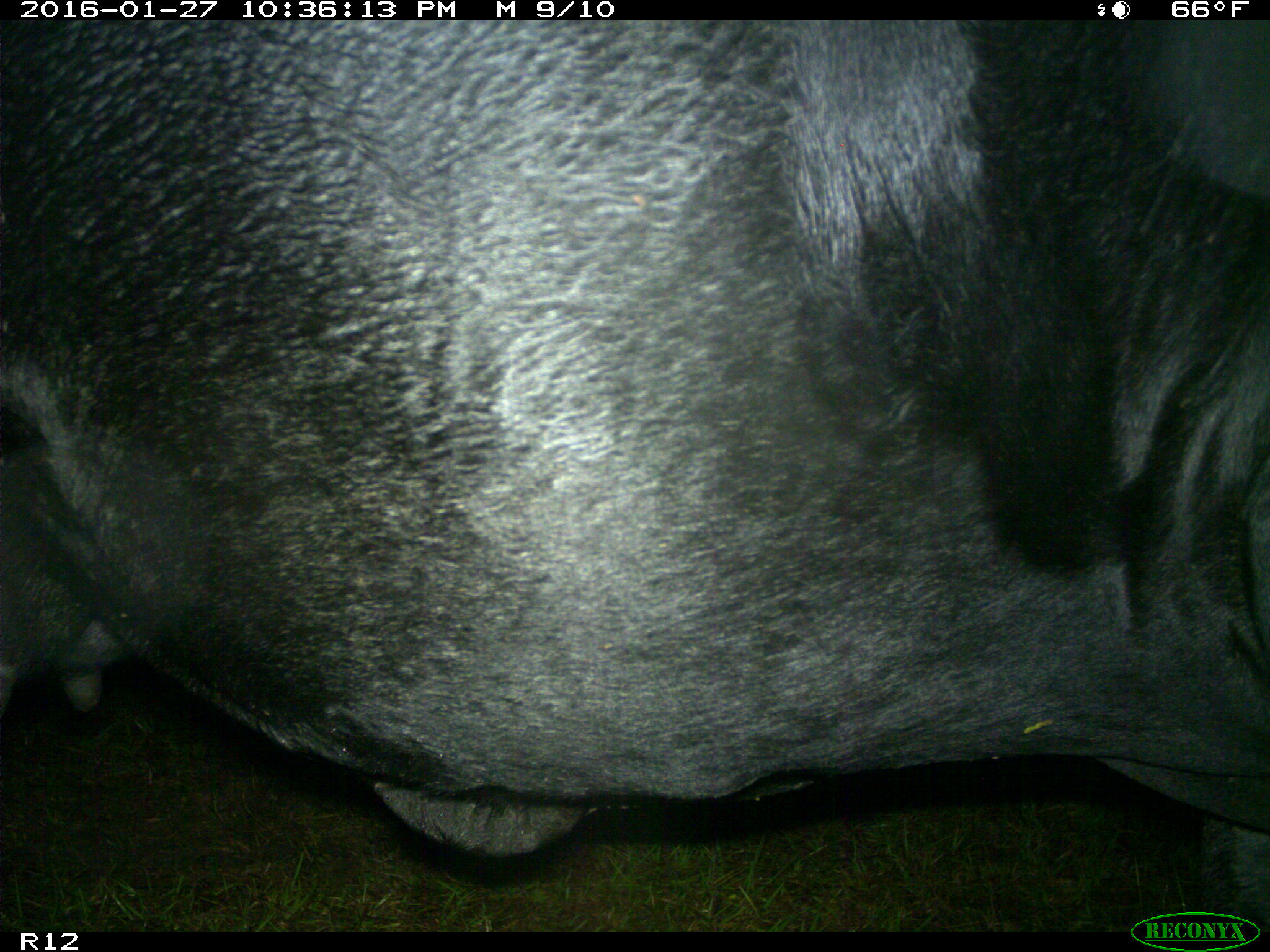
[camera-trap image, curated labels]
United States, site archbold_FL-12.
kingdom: Animalia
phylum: Chordata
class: Mammalia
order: Artiodactyla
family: Bovidae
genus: Bos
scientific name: Bos taurus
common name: domestic cow